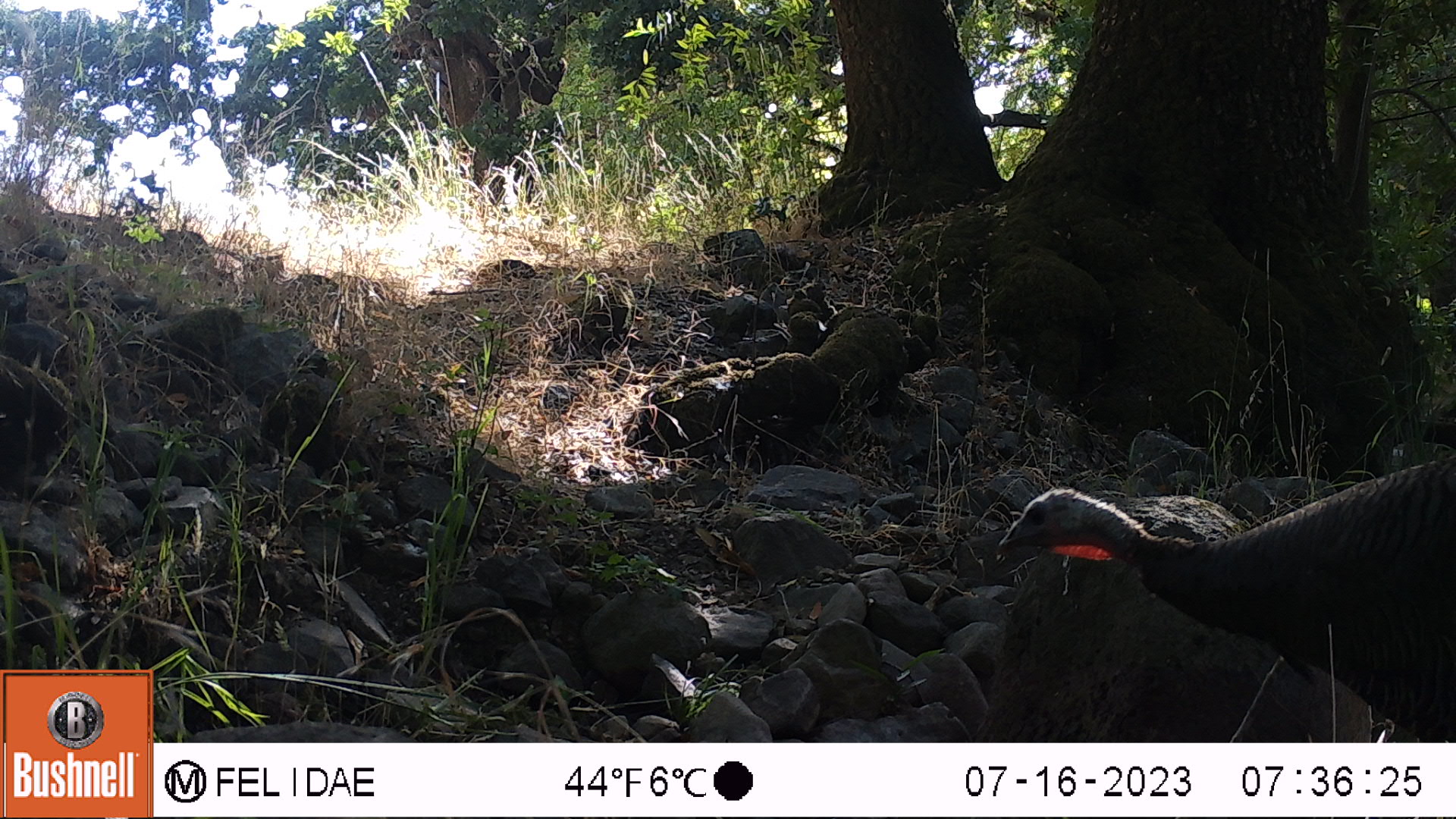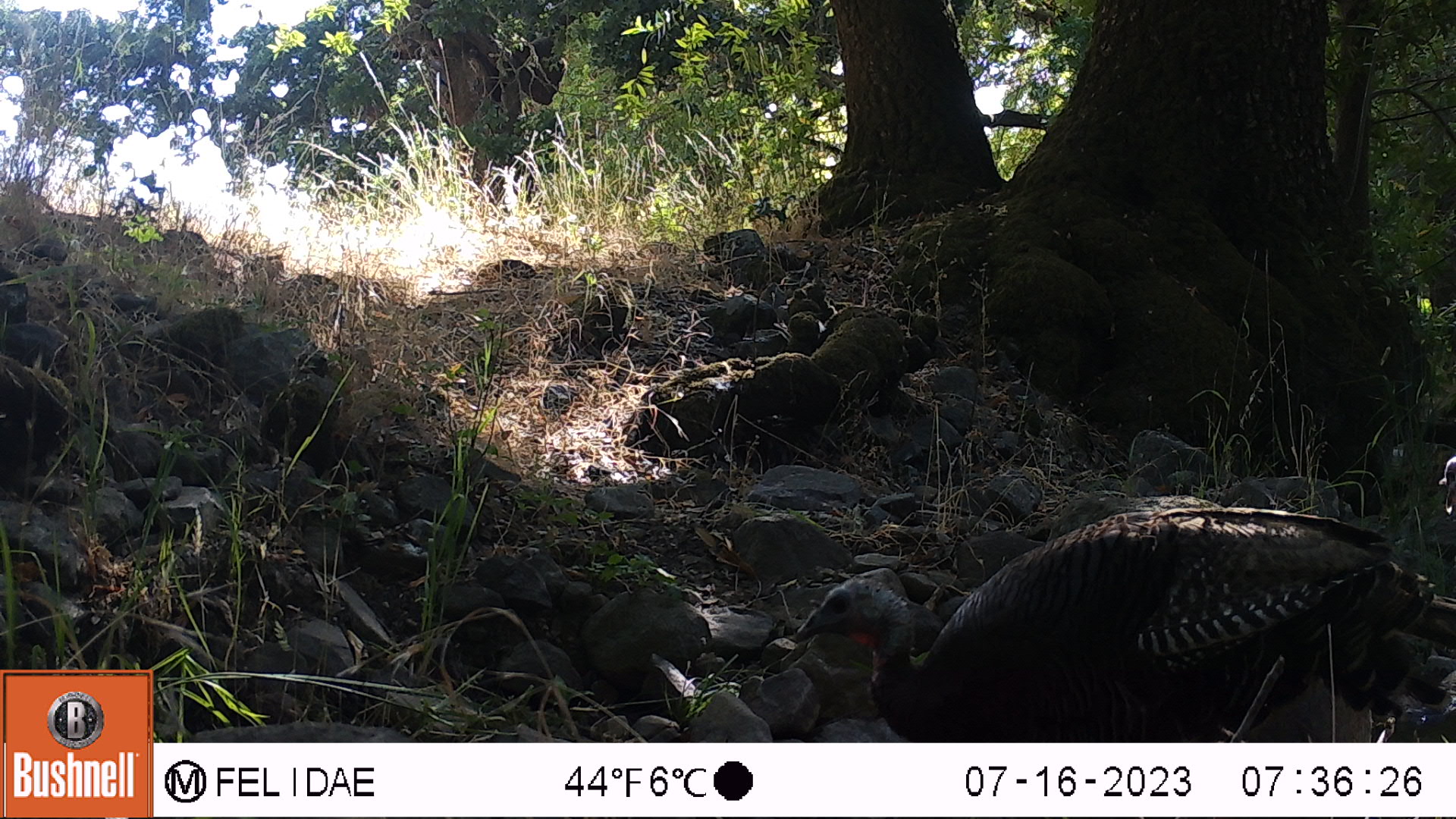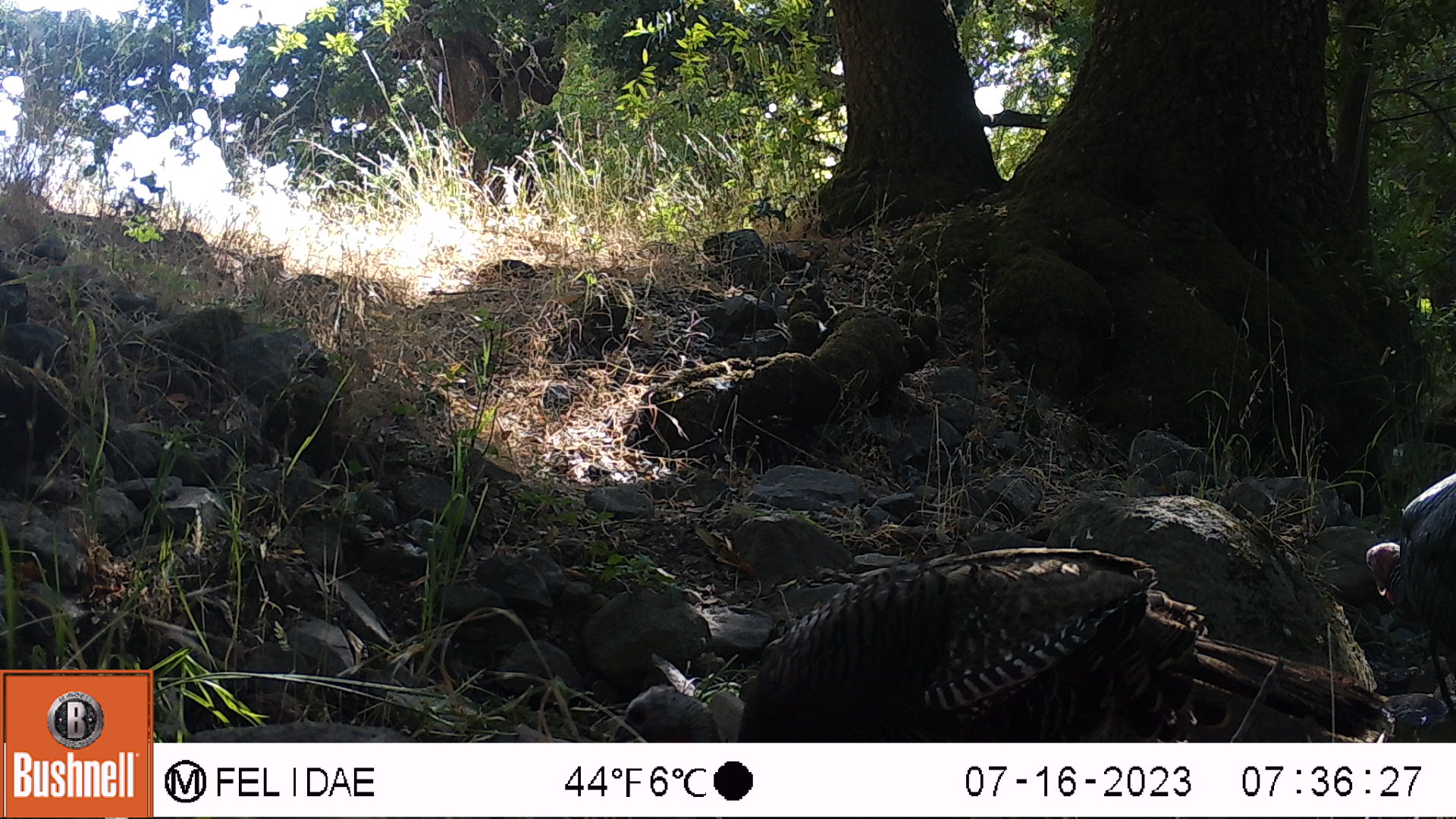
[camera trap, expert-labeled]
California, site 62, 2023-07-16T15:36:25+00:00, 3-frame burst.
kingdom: Animalia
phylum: Chordata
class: Aves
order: Galliformes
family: Phasianidae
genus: Meleagris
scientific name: Meleagris gallopavo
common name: turkey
Turkey (Meleagris gallopavo).